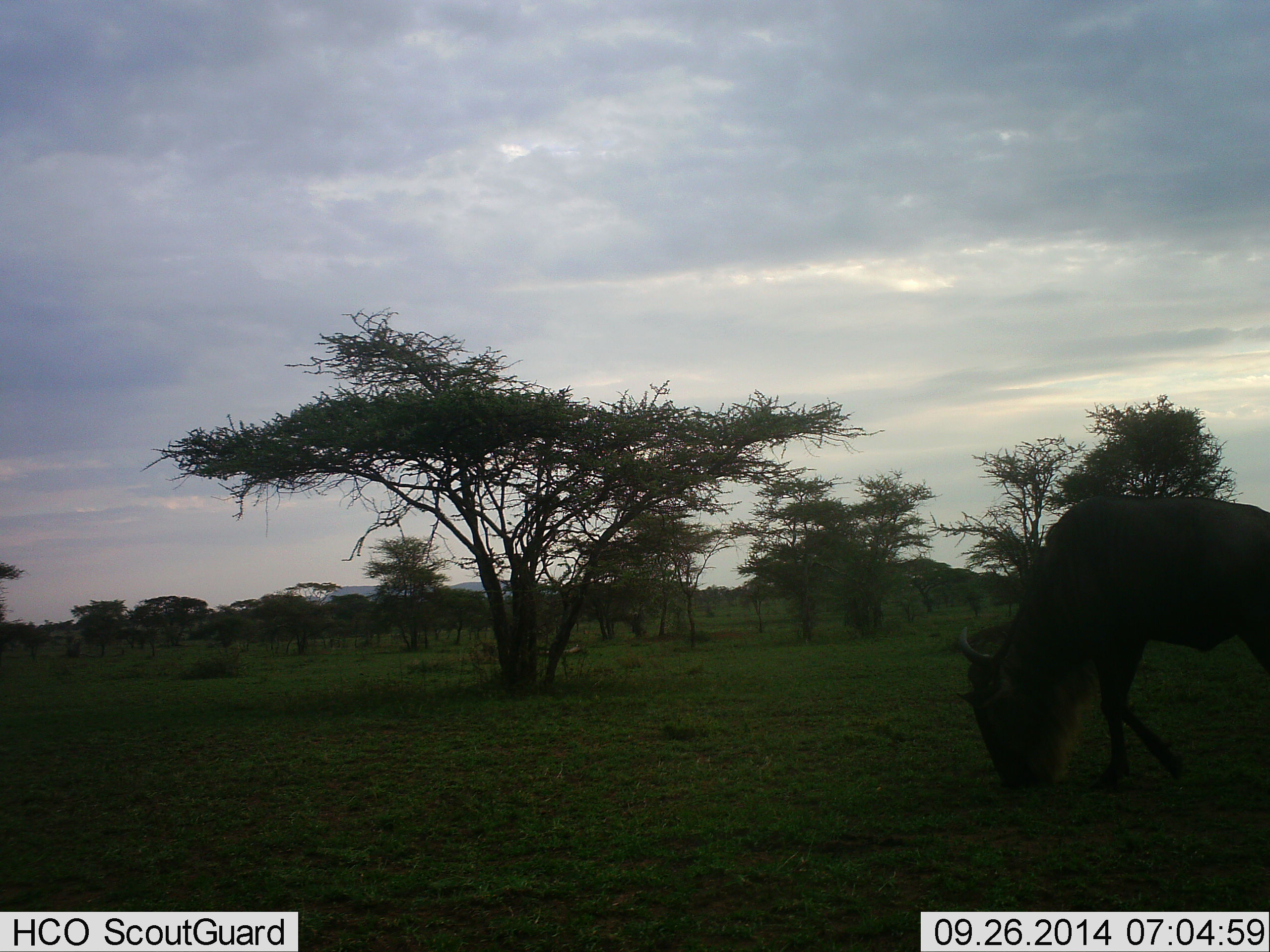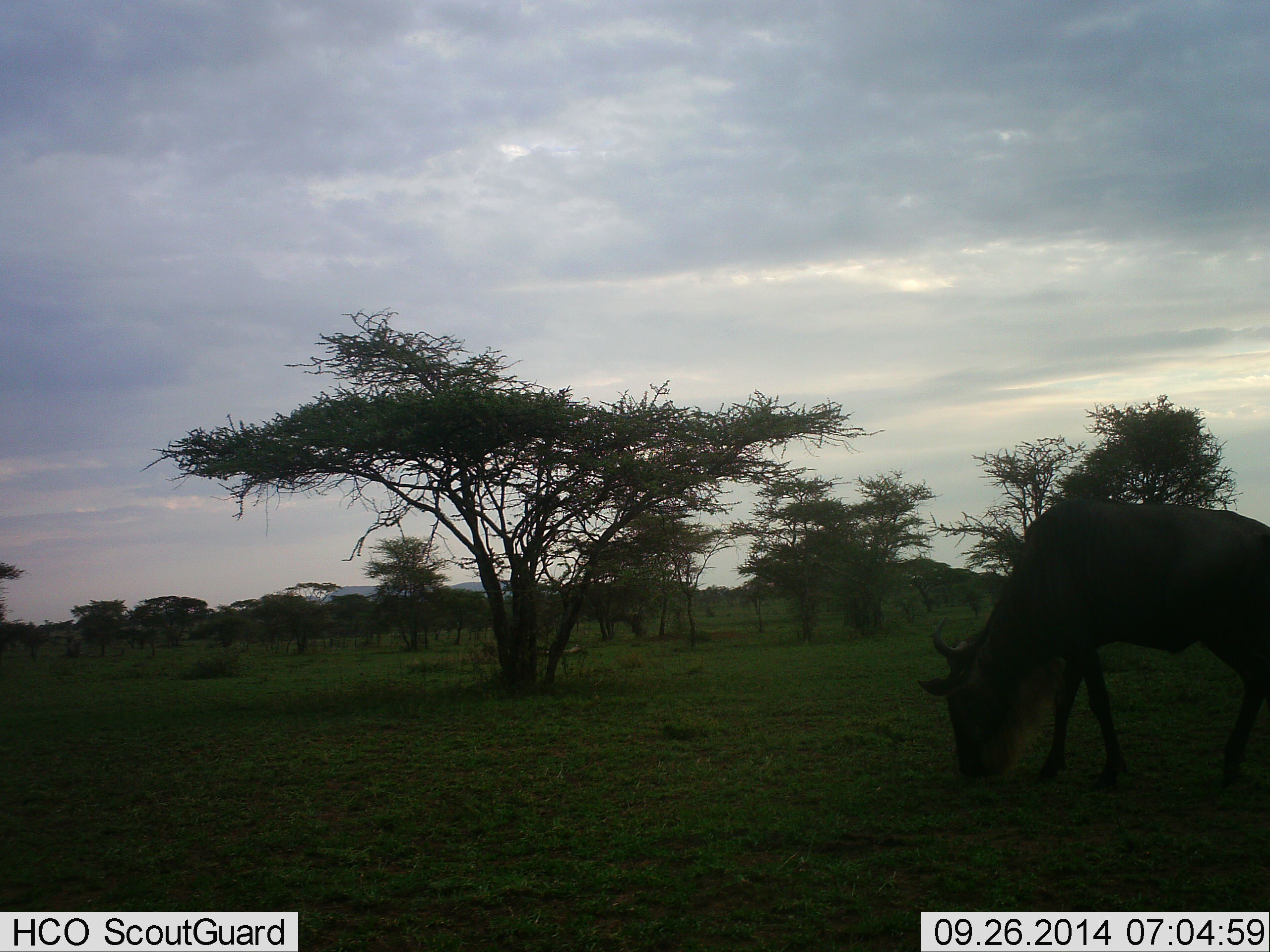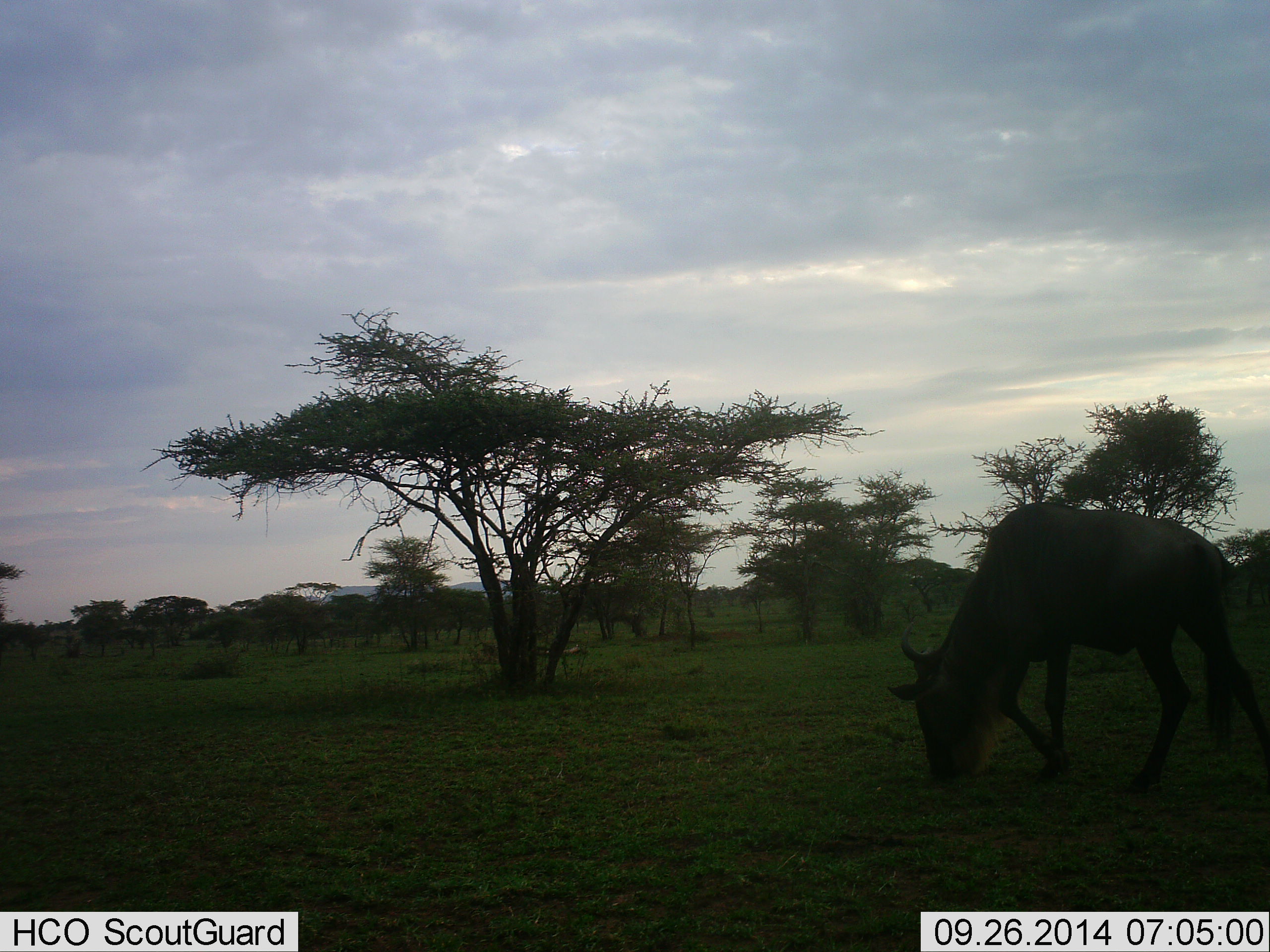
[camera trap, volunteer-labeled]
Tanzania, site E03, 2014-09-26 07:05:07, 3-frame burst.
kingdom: Animalia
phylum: Chordata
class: Mammalia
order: Artiodactyla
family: Bovidae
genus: Connochaetes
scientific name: Connochaetes taurinus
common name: blue wildebeest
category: wildebeest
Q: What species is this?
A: Wildebeest (blue wildebeest) (Connochaetes taurinus).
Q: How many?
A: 1.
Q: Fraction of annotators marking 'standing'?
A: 20%.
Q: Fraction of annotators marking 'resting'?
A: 0%.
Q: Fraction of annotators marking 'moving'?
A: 50%.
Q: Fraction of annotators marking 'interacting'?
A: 0%.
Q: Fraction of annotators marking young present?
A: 0%.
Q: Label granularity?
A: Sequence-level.